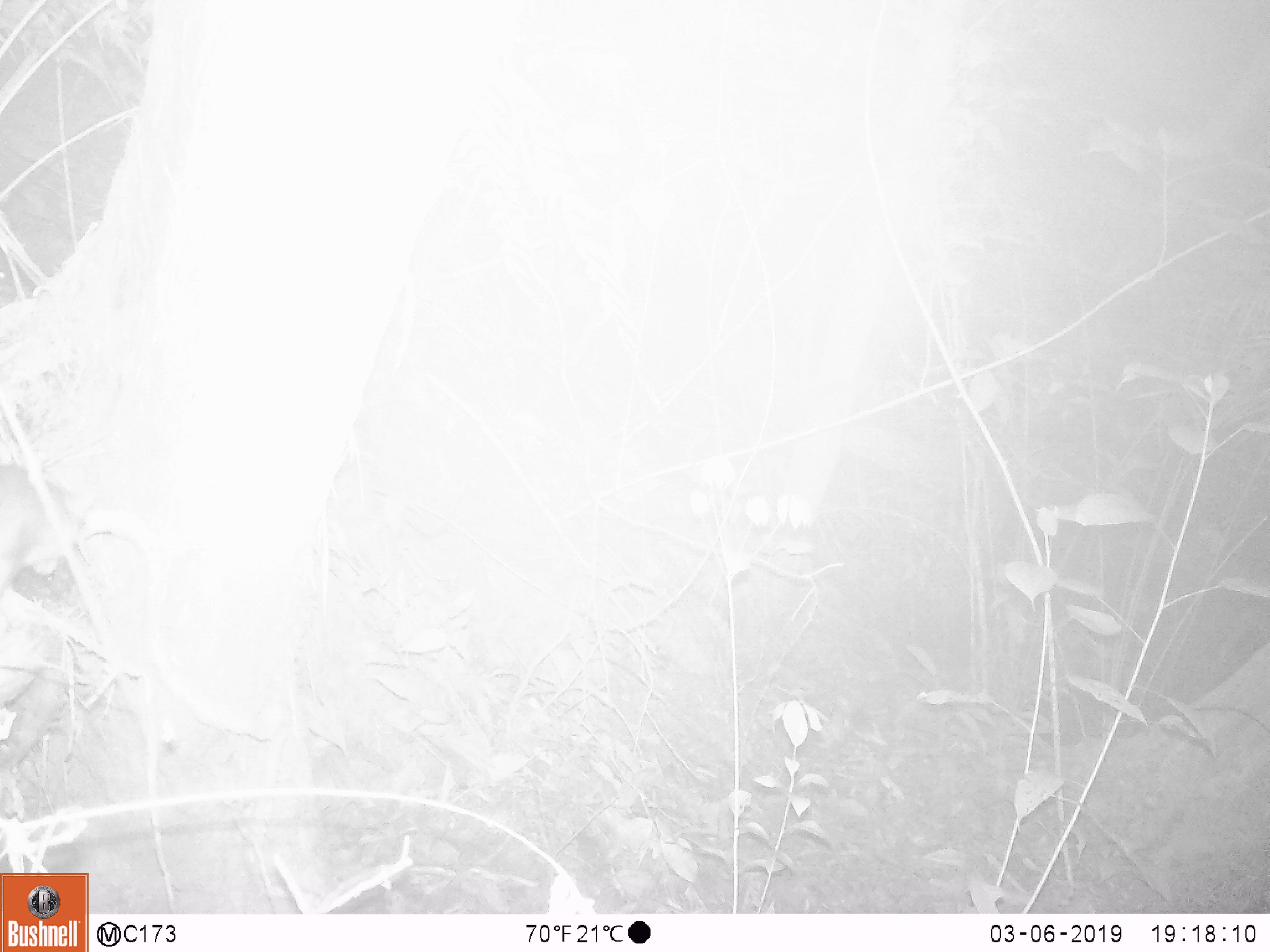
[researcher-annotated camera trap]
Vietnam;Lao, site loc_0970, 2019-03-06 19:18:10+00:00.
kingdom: Animalia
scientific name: Animalia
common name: animal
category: unidentified animal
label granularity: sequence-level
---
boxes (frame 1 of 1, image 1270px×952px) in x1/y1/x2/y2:
unidentified animal: 0/460/101/590